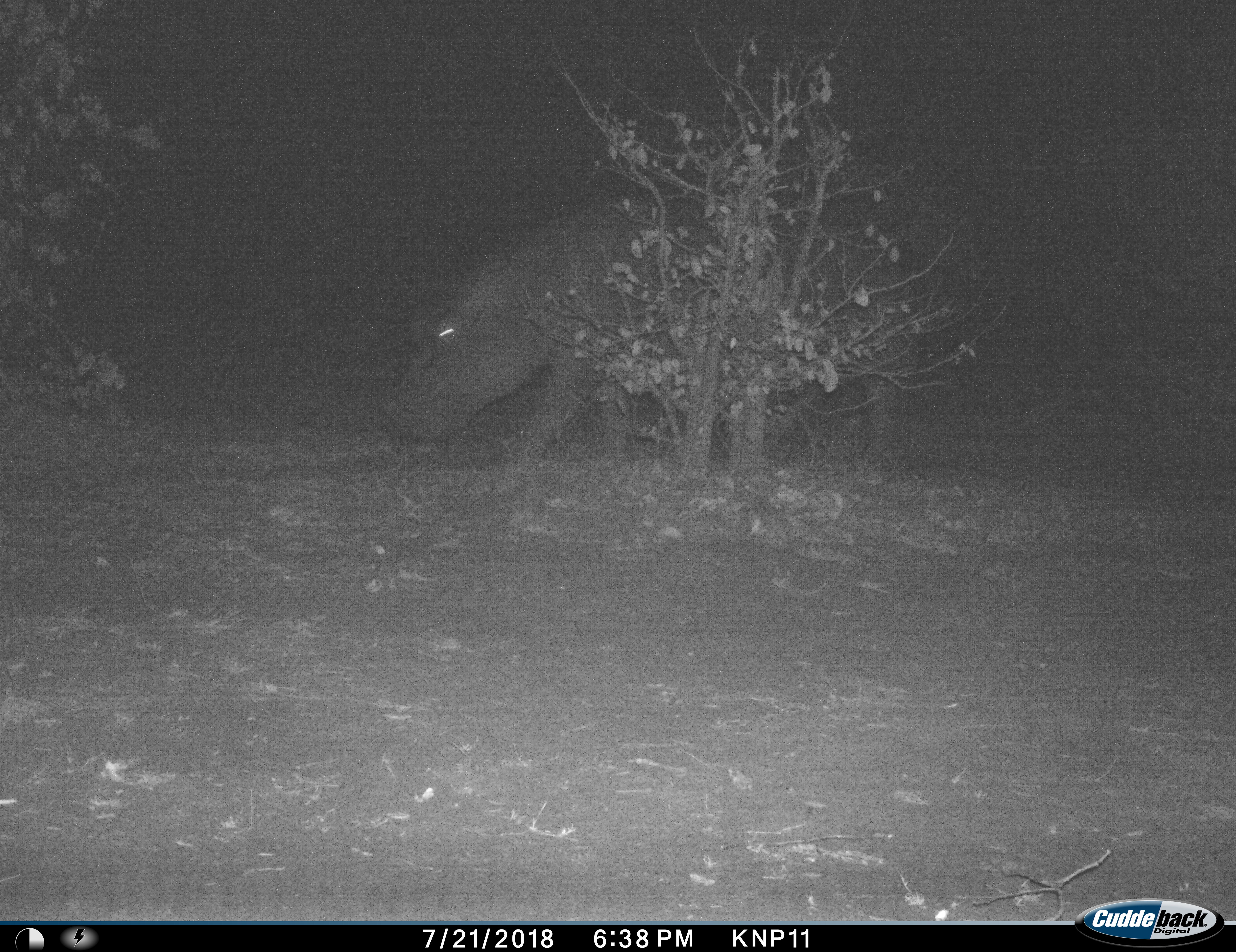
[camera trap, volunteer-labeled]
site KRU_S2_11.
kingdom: Animalia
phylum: Chordata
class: Mammalia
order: Artiodactyla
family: Hippopotamidae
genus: Hippopotamus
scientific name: Hippopotamus amphibius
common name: hippopotamus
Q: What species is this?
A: Hippopotamus (Hippopotamus amphibius).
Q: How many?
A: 1.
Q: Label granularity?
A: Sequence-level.